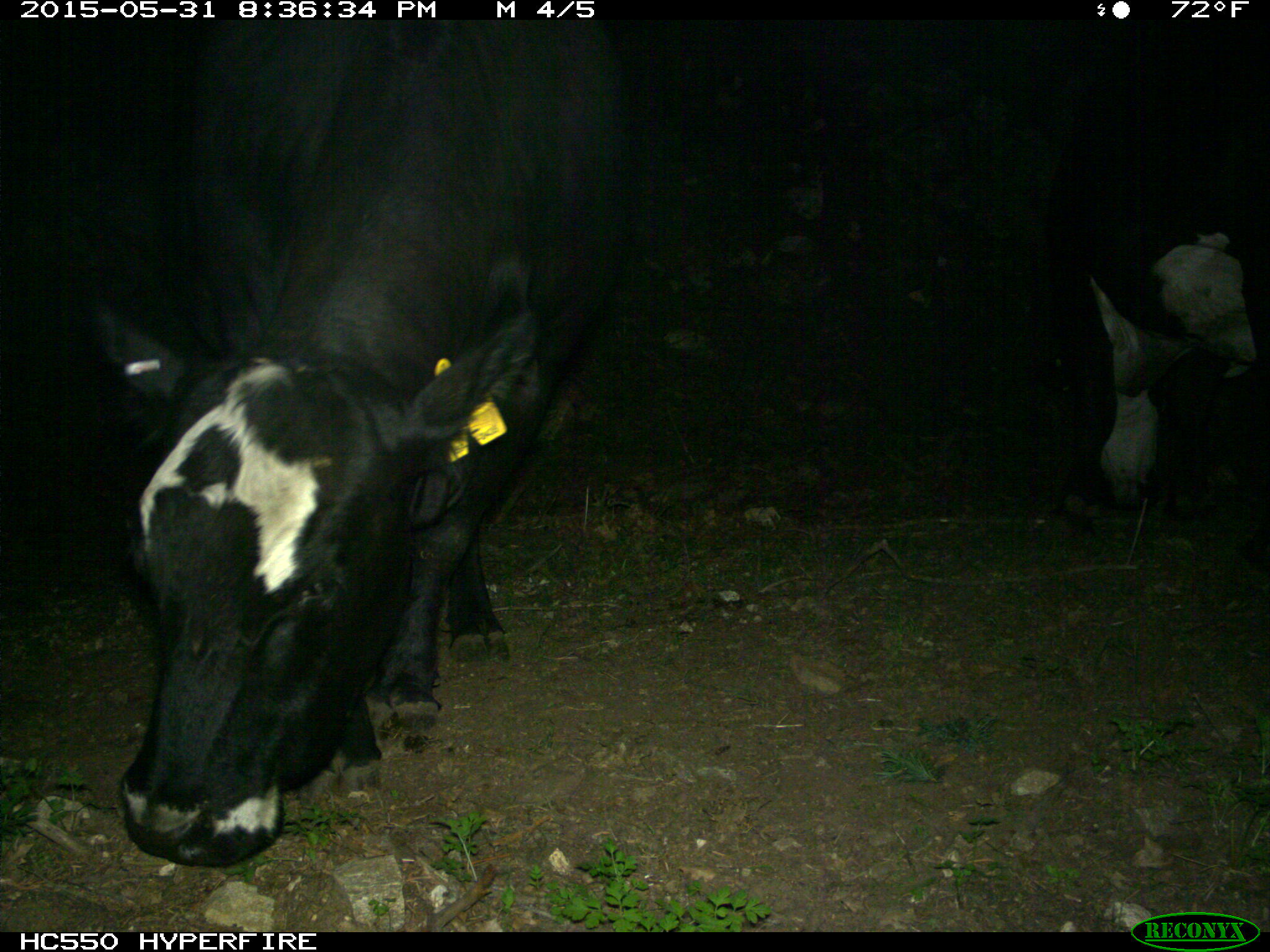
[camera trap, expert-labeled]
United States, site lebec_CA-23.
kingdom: Animalia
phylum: Chordata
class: Mammalia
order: Artiodactyla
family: Bovidae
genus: Bos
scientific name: Bos taurus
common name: domestic cow